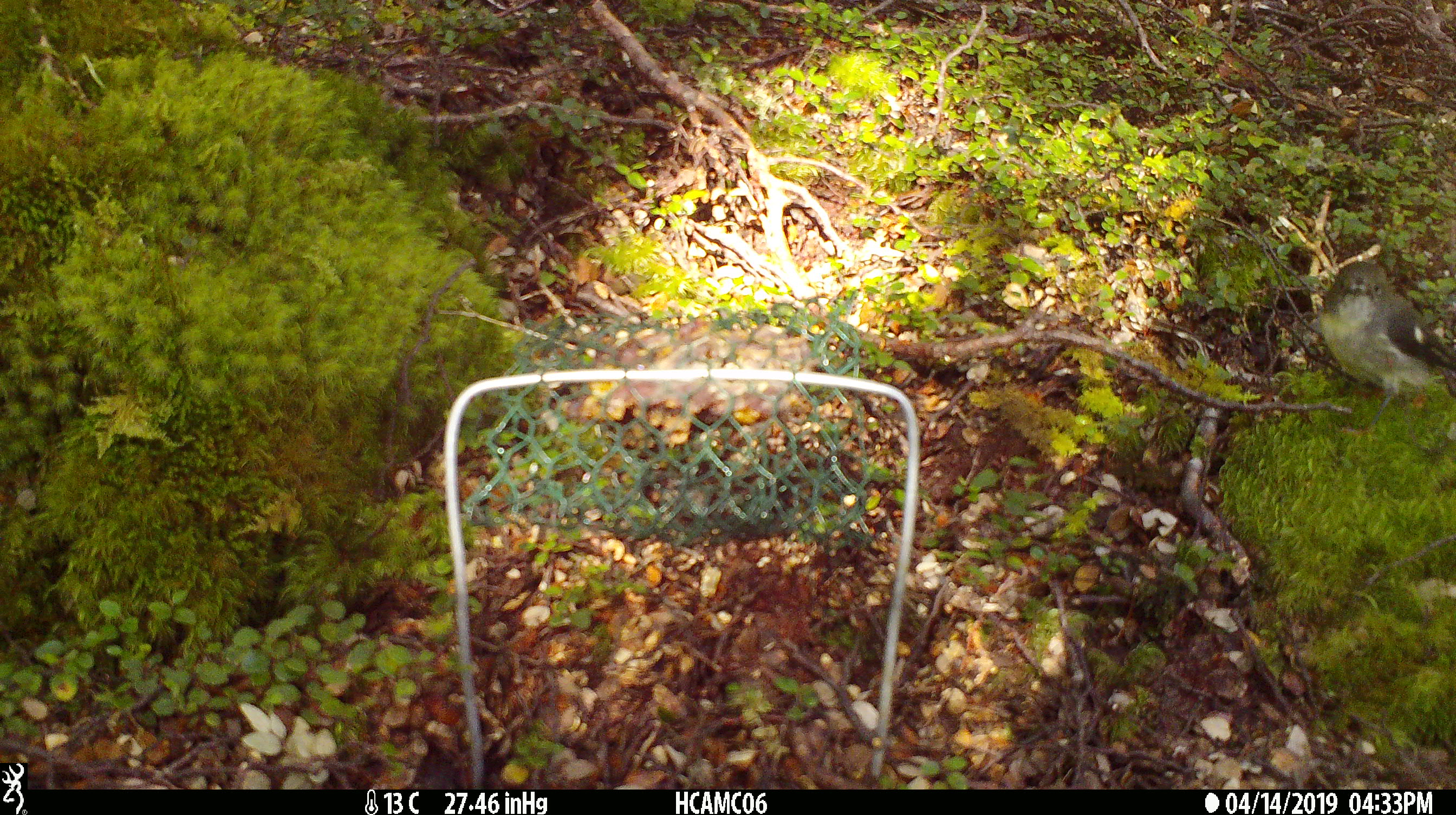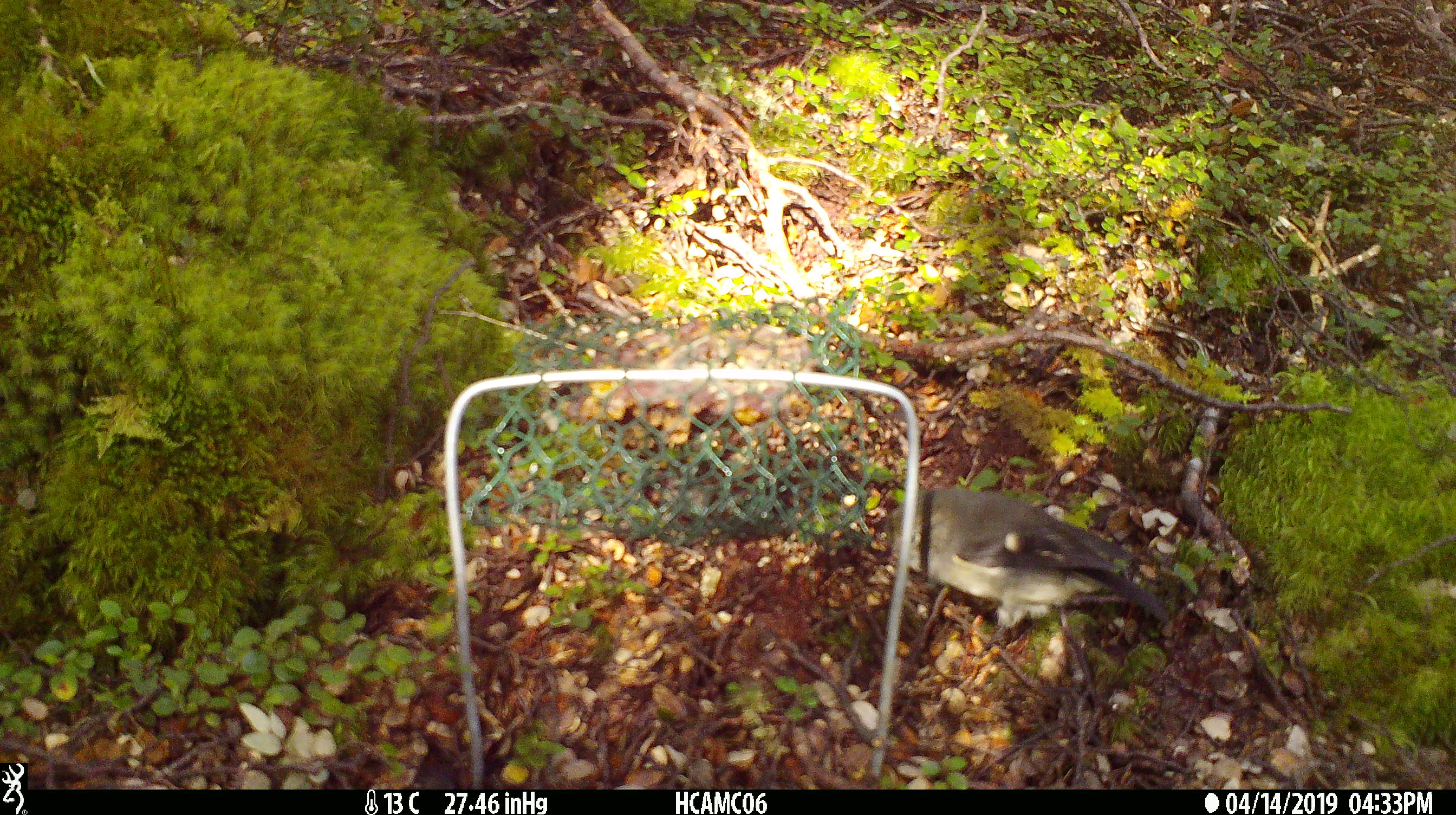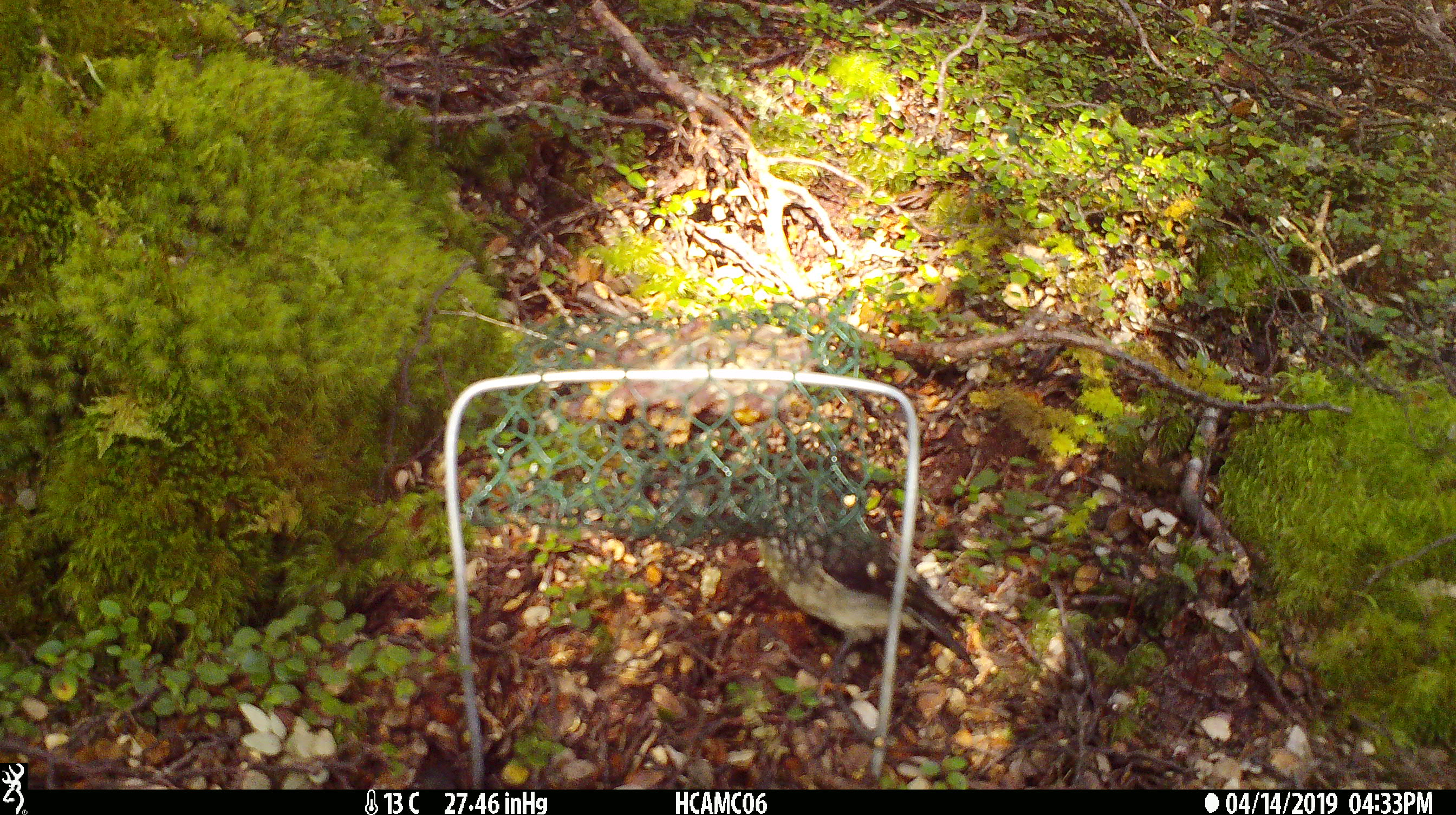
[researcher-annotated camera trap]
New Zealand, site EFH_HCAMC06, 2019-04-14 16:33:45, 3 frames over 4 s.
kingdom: Animalia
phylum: Chordata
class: Aves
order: Passeriformes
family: Petroicidae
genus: Petroica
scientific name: Petroica macrocephala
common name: tomtit